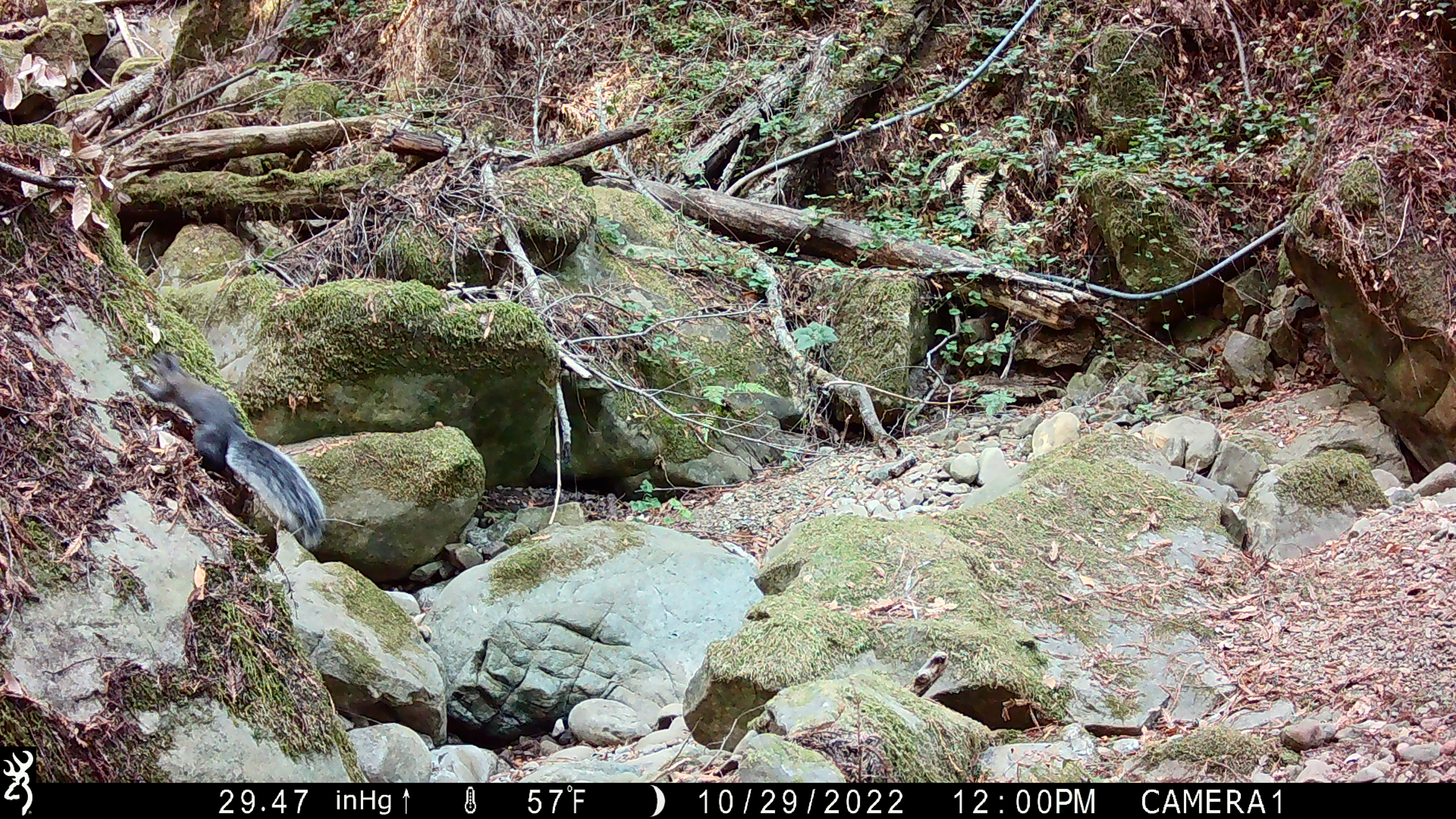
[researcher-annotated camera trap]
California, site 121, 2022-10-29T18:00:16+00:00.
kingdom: Animalia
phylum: Chordata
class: Mammalia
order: Rodentia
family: Sciuridae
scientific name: Sciuridae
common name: squirrel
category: unknown squirrel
Unknown squirrel (squirrel) (Sciuridae).